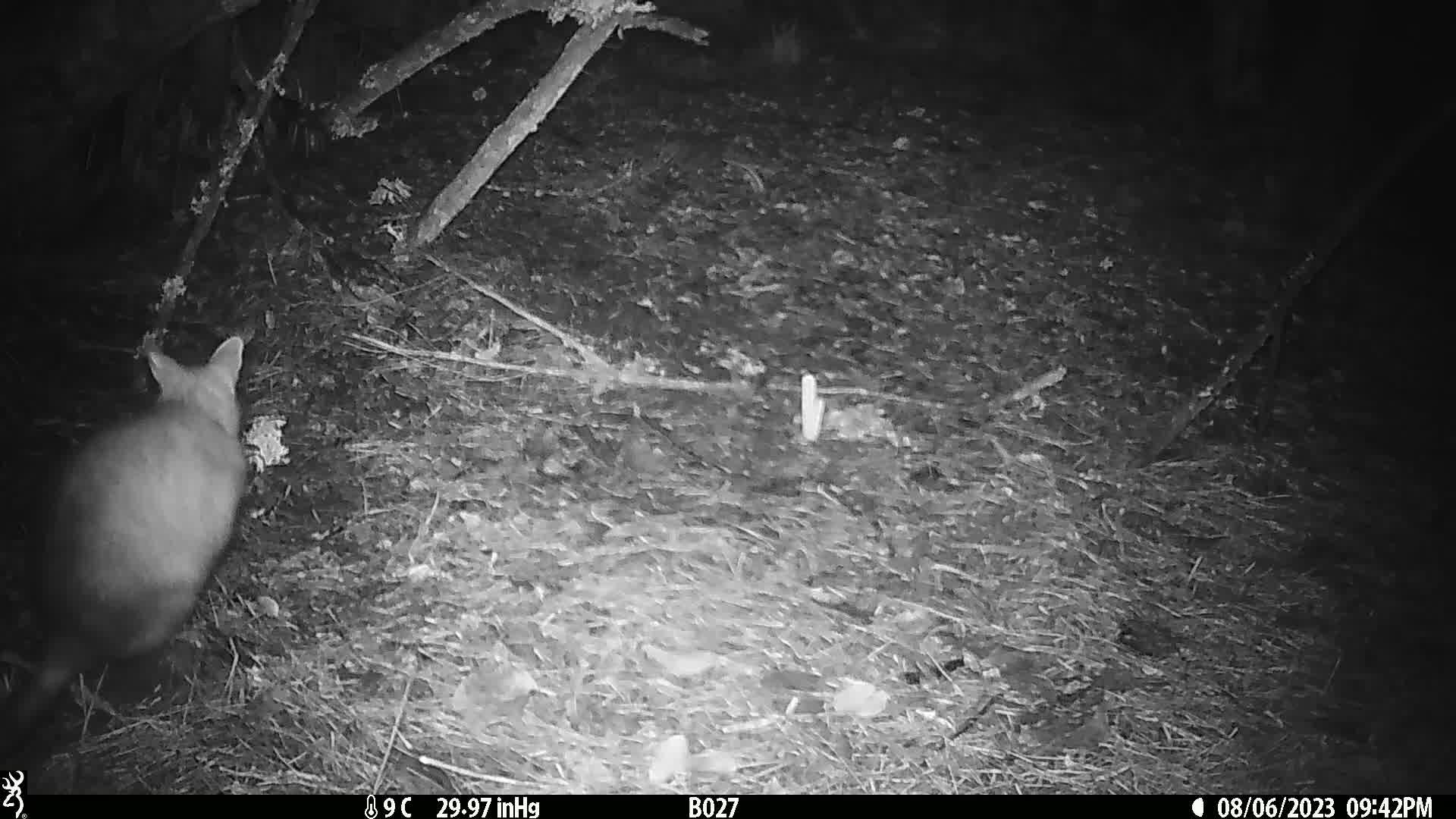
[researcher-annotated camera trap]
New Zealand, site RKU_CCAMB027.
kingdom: Animalia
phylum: Chordata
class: Mammalia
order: Diprotodontia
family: Phalangeridae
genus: Trichosurus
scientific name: Trichosurus vulpecula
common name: common brushtail possum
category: possum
Possum (common brushtail possum) (Trichosurus vulpecula).